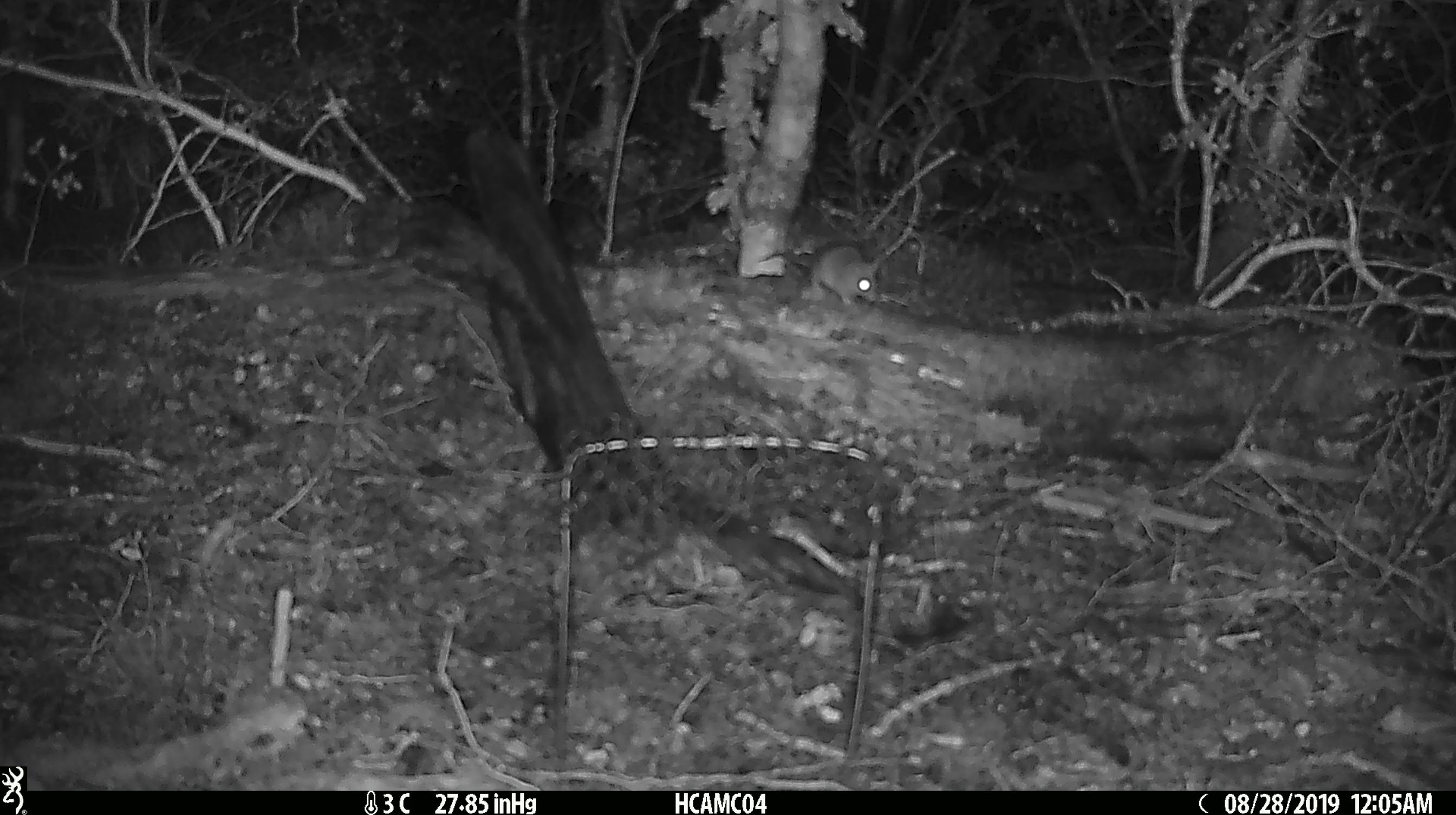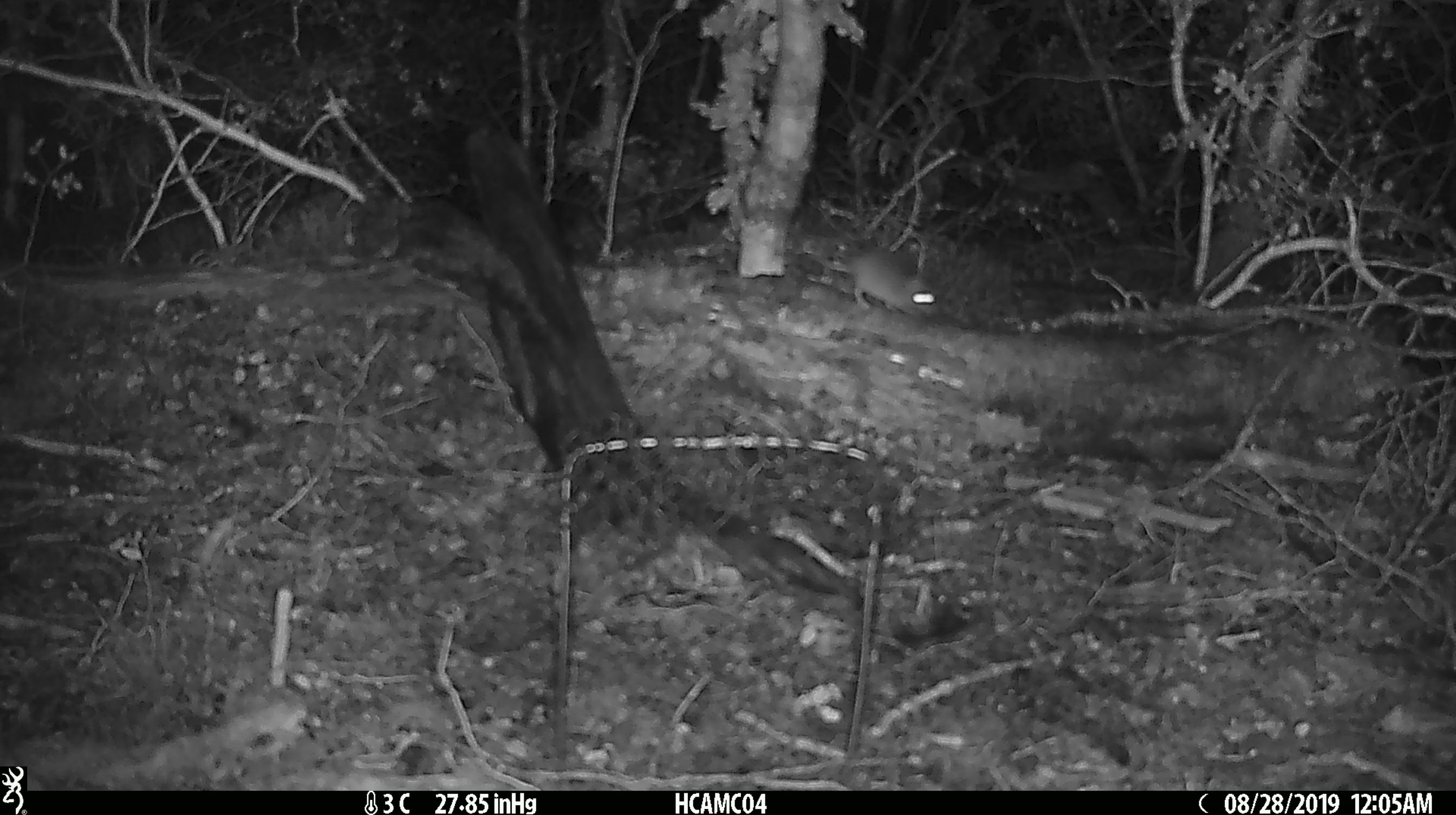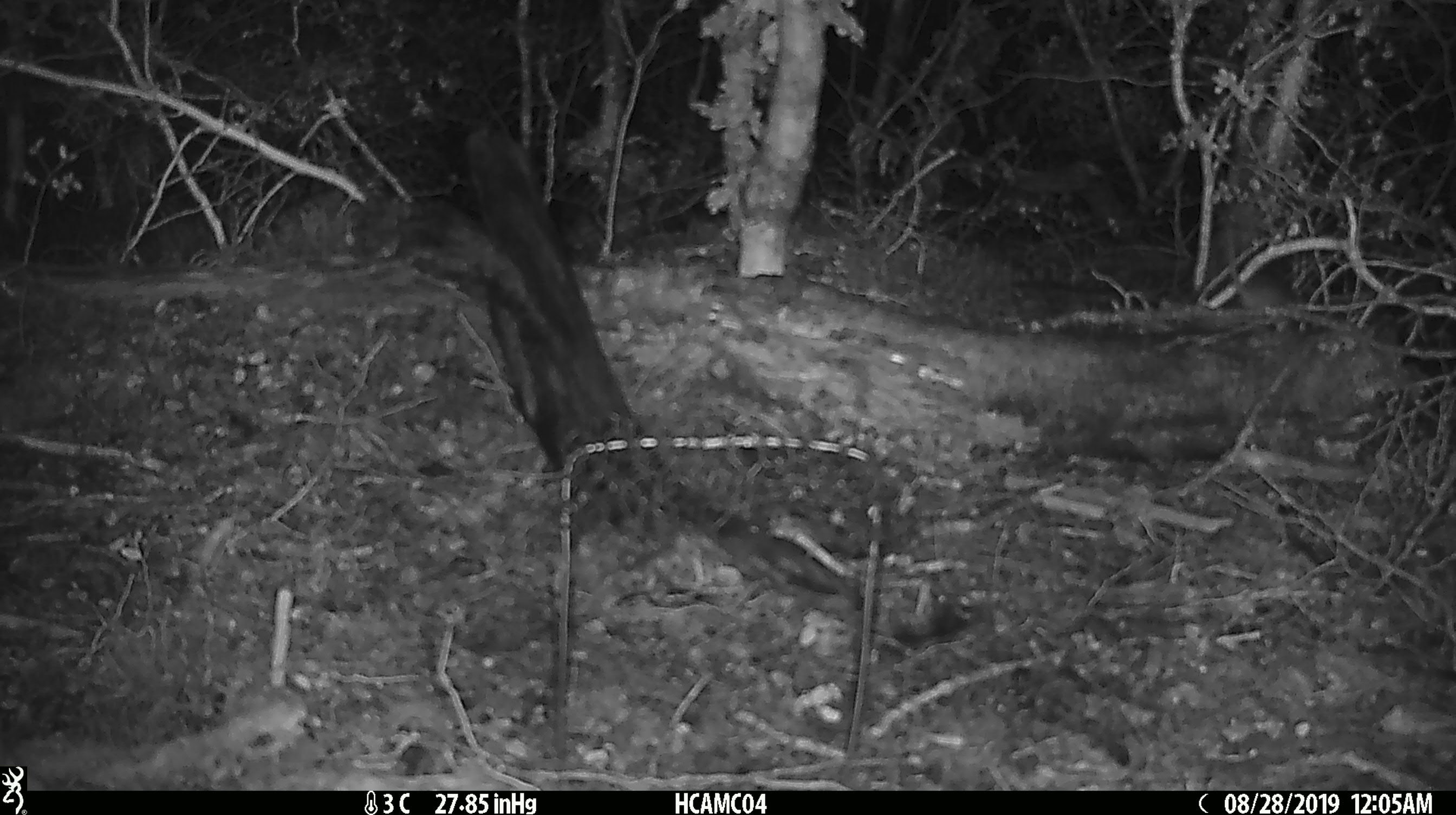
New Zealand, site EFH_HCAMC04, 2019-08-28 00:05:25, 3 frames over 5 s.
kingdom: Animalia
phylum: Chordata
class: Mammalia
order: Rodentia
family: Muridae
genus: Mus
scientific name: Mus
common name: mouse